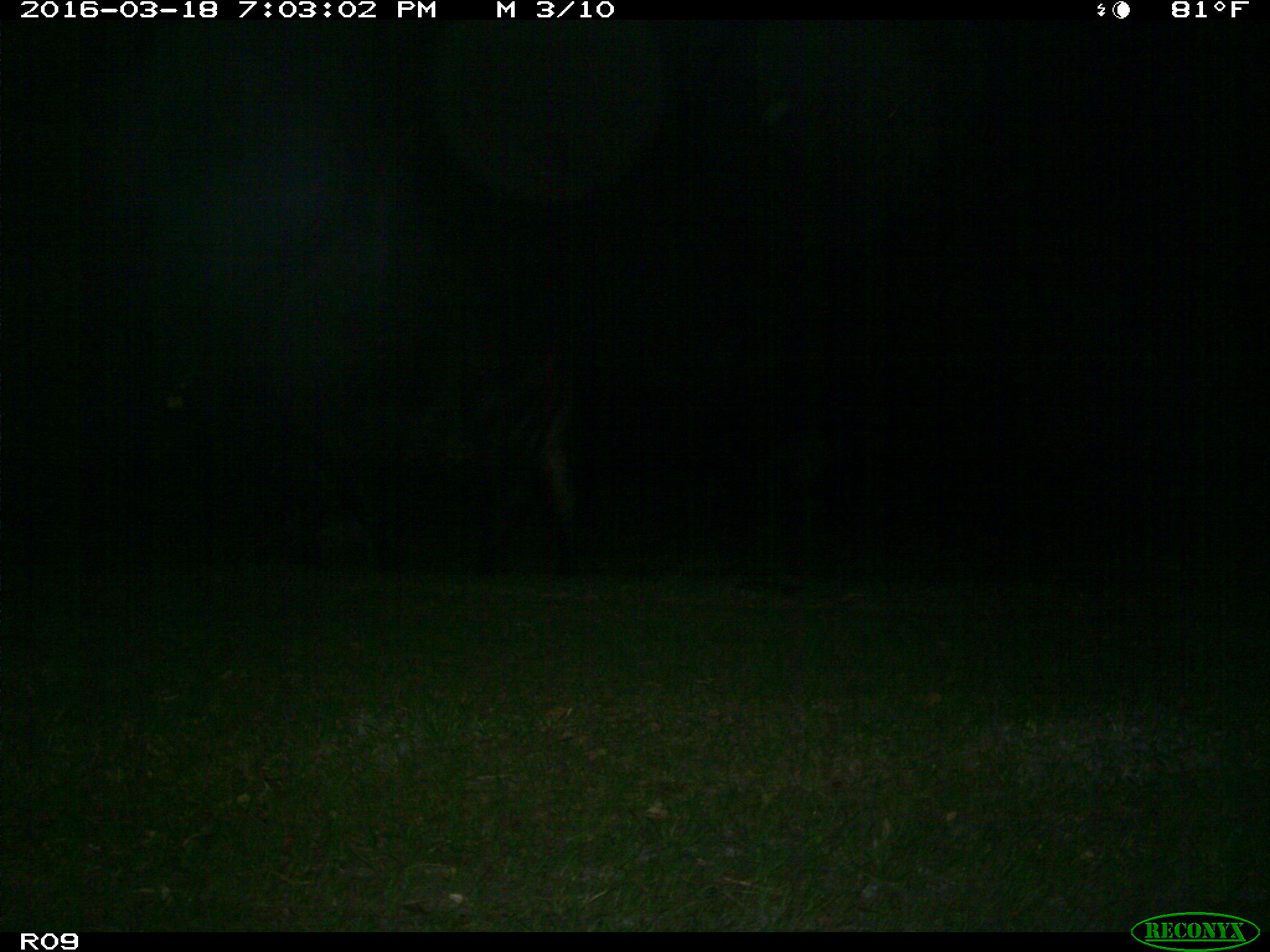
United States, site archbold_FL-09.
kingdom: Animalia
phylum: Chordata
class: Mammalia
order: Artiodactyla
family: Bovidae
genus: Bos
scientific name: Bos taurus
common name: domestic cow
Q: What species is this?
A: Bos taurus (domestic cow).